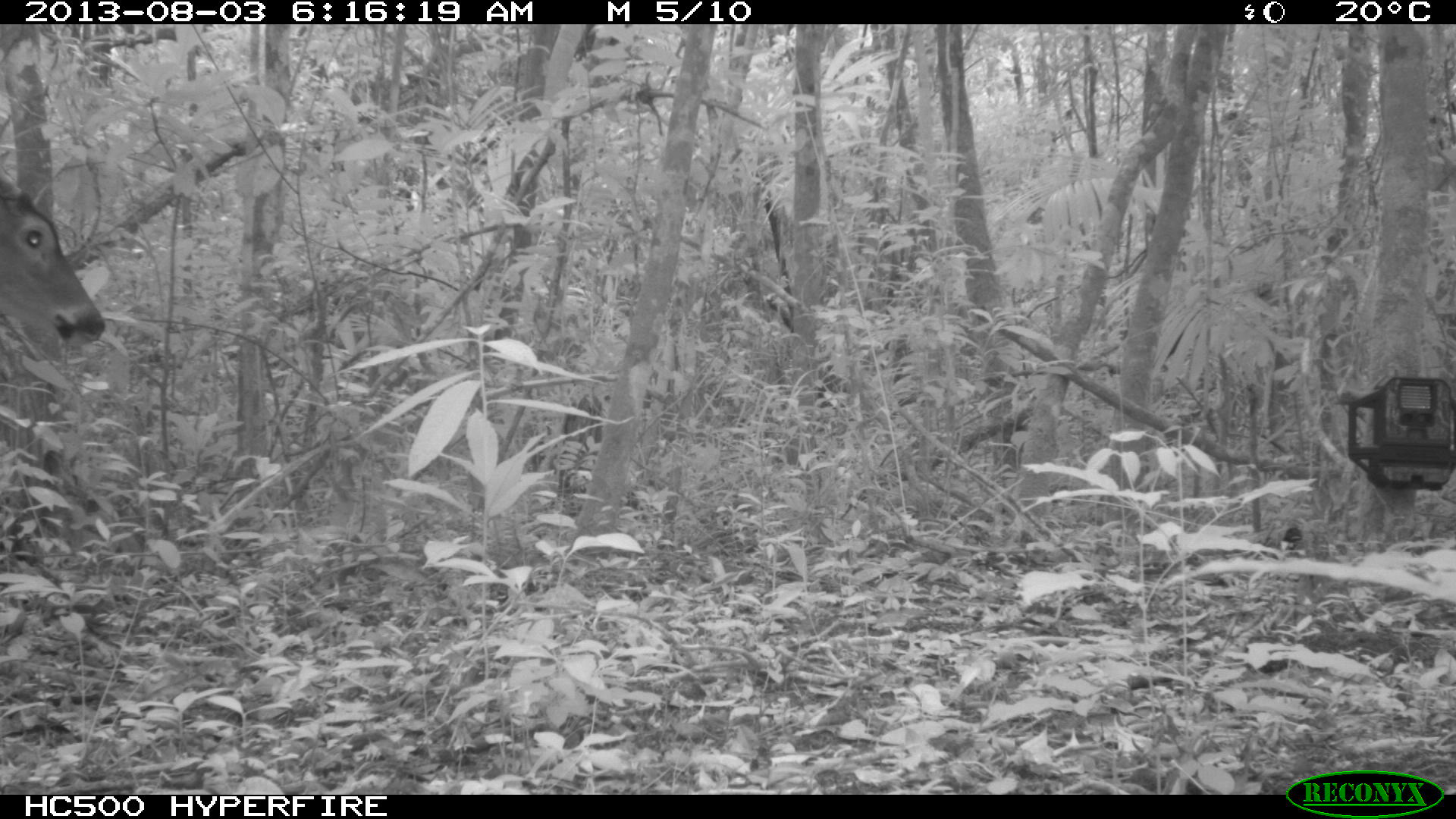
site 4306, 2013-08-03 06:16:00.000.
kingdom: Animalia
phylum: Chordata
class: Mammalia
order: Artiodactyla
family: Cervidae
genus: Odocoileus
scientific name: Odocoileus virginianus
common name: white-tailed deer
Odocoileus virginianus (white-tailed deer), count 1, sex male.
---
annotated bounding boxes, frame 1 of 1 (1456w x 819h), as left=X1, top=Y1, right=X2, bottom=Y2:
odocoileus virginianus: left=0, top=174, right=104, bottom=344